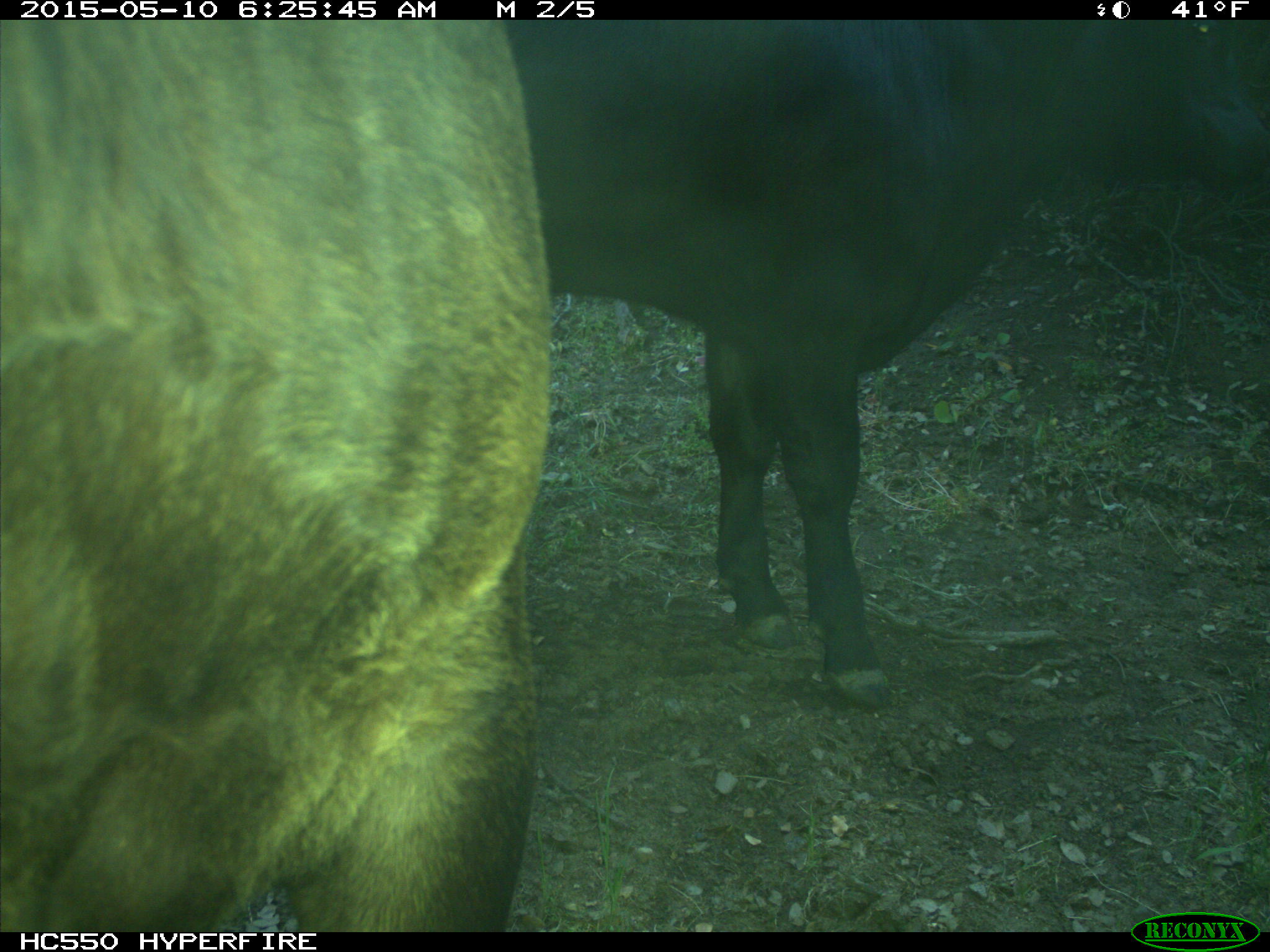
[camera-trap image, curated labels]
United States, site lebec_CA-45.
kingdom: Animalia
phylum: Chordata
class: Mammalia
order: Artiodactyla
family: Bovidae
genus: Bos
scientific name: Bos taurus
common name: domestic cow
Bos taurus (domestic cow).